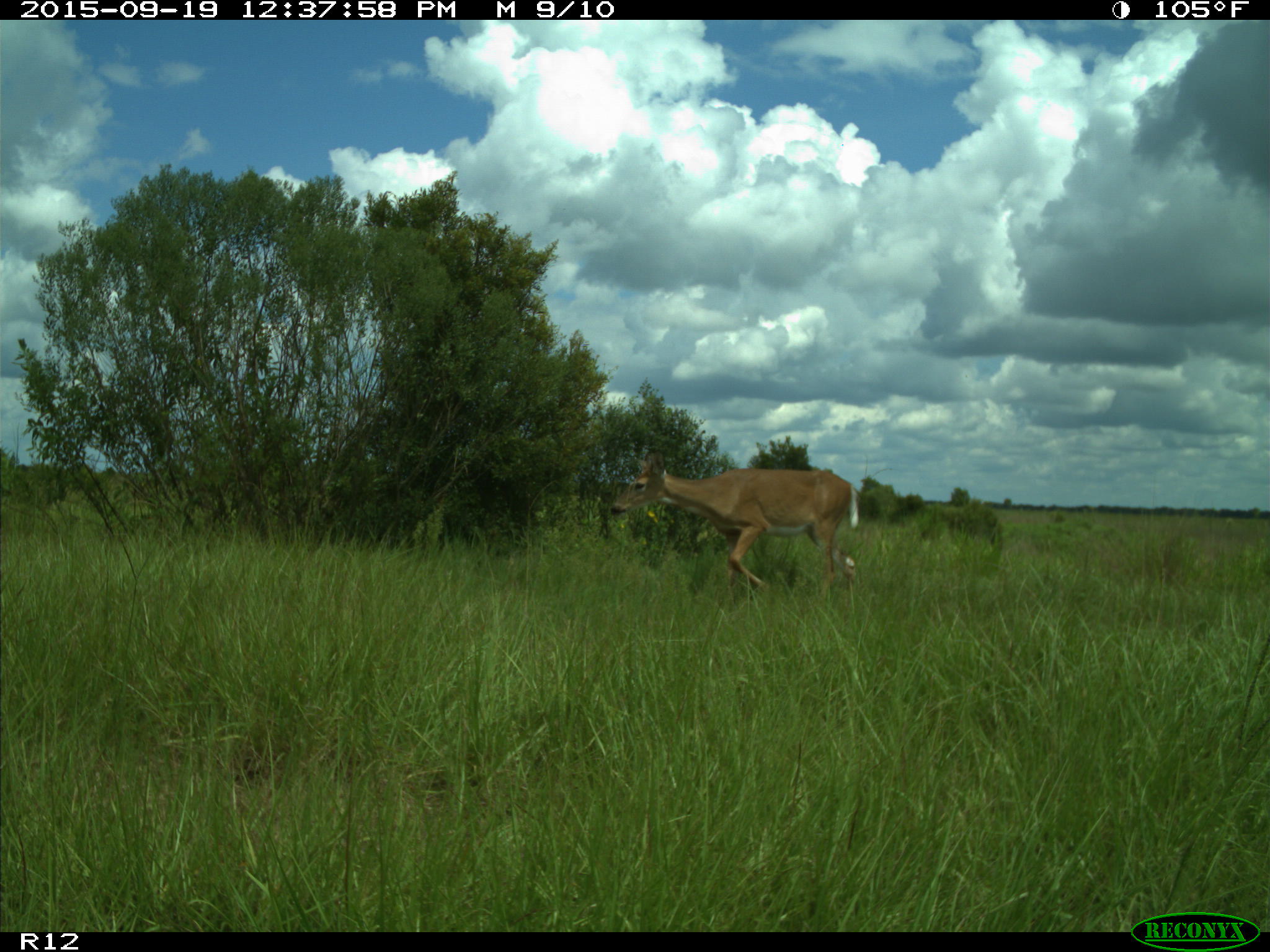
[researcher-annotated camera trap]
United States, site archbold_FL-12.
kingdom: Animalia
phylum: Chordata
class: Mammalia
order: Artiodactyla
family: Cervidae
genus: Odocoileus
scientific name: Odocoileus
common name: deer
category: unidentified deer